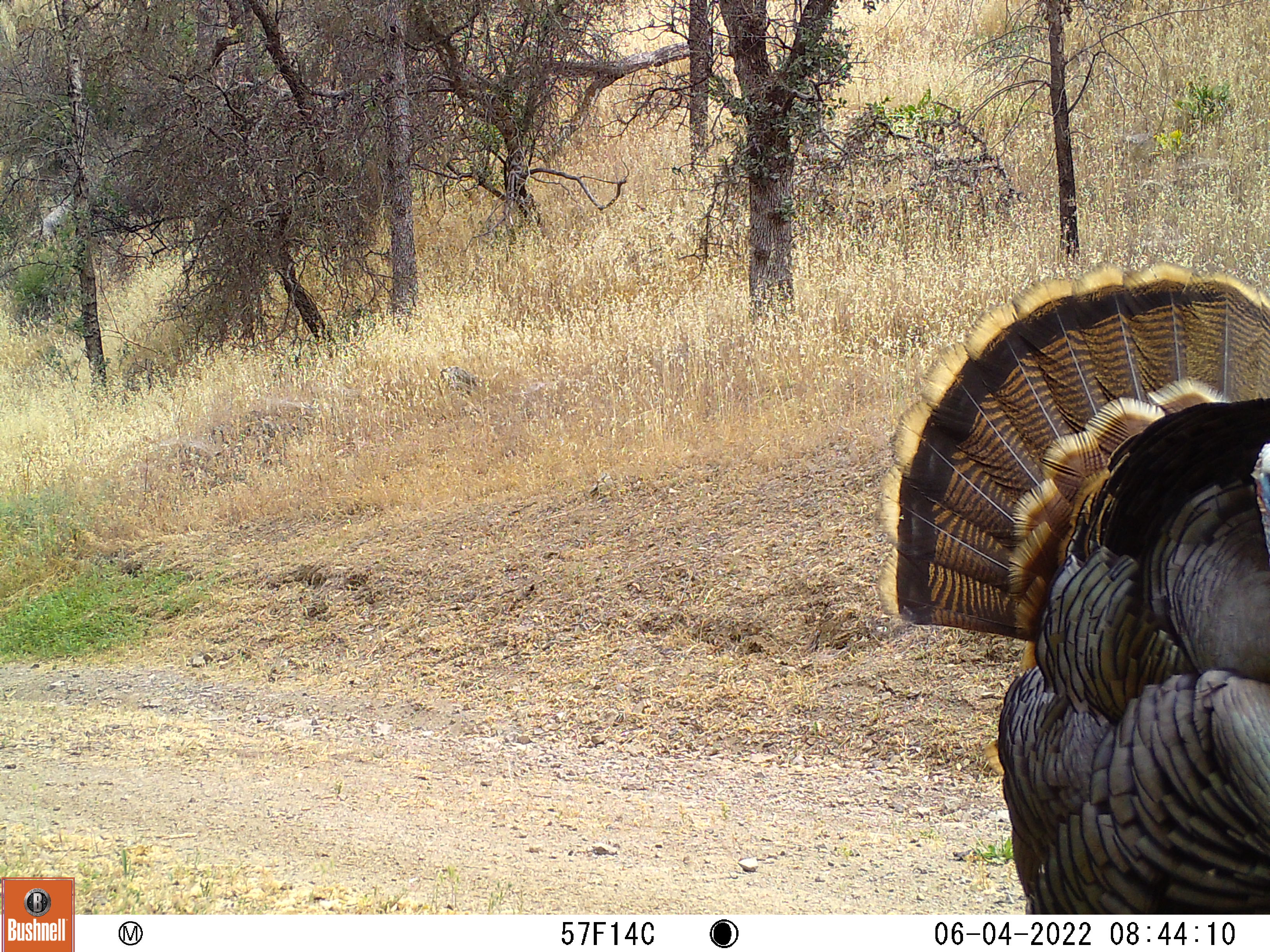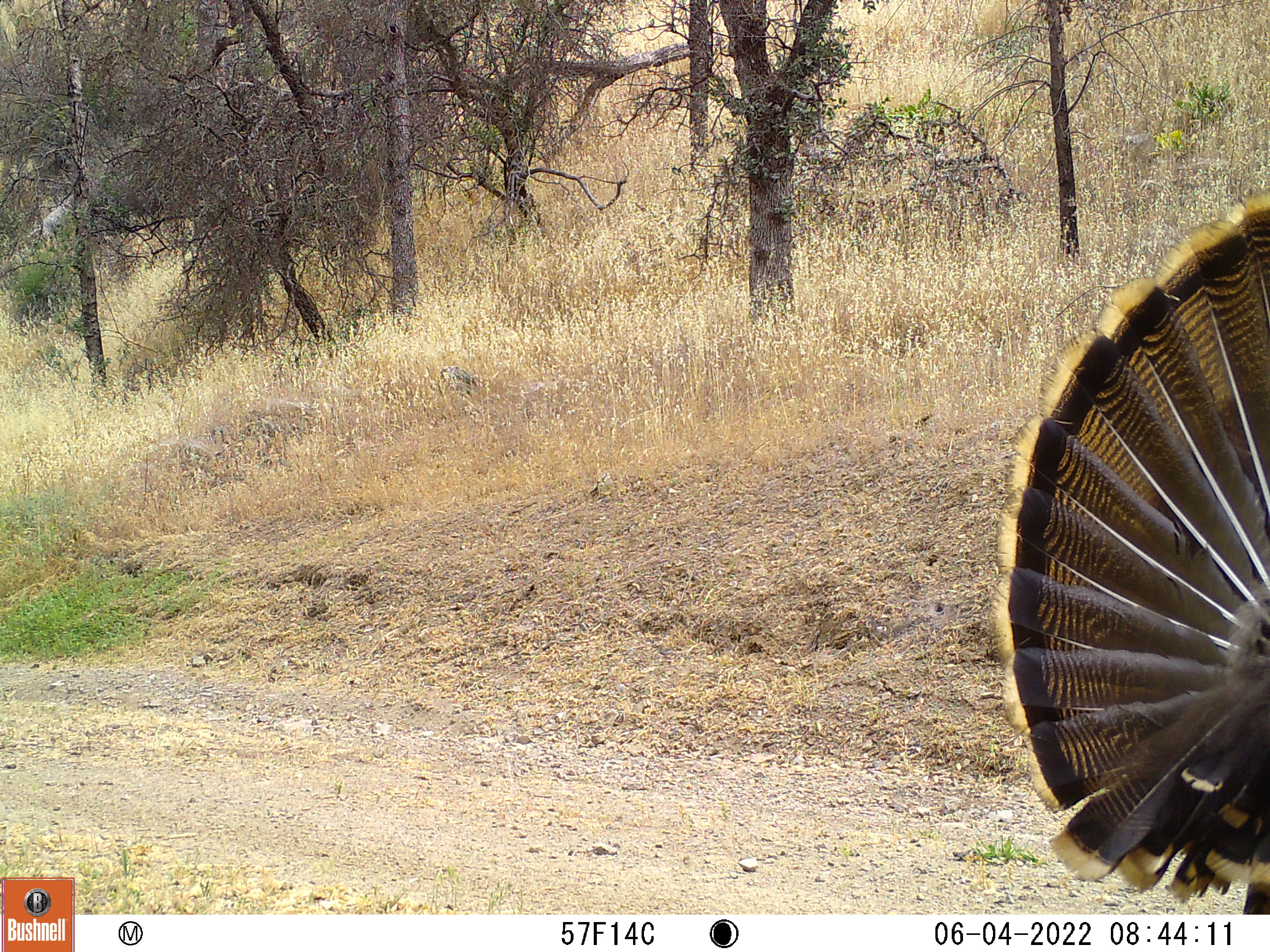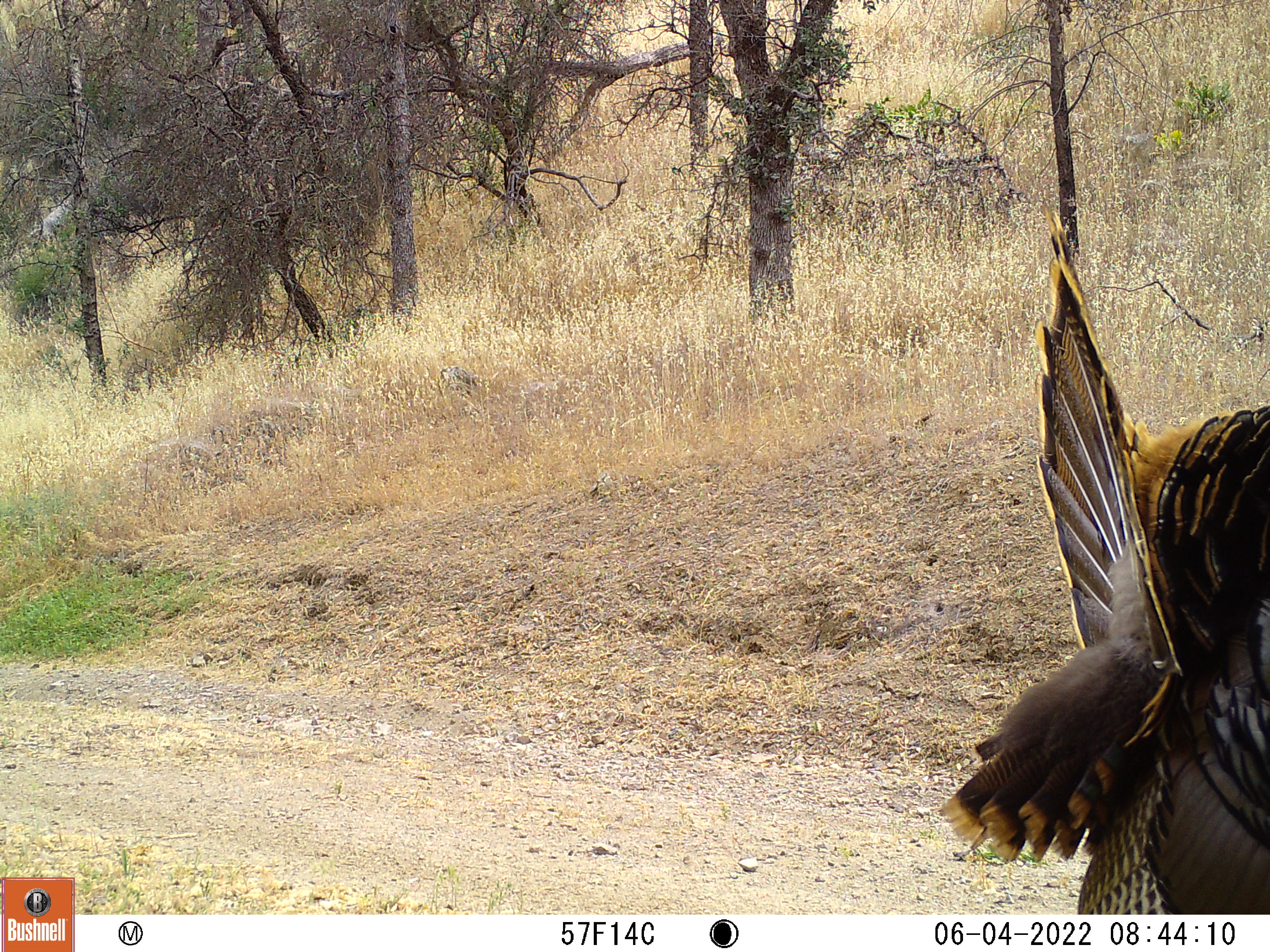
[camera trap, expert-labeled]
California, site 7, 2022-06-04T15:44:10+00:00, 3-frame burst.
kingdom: Animalia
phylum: Chordata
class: Aves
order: Galliformes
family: Phasianidae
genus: Meleagris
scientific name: Meleagris gallopavo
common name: turkey